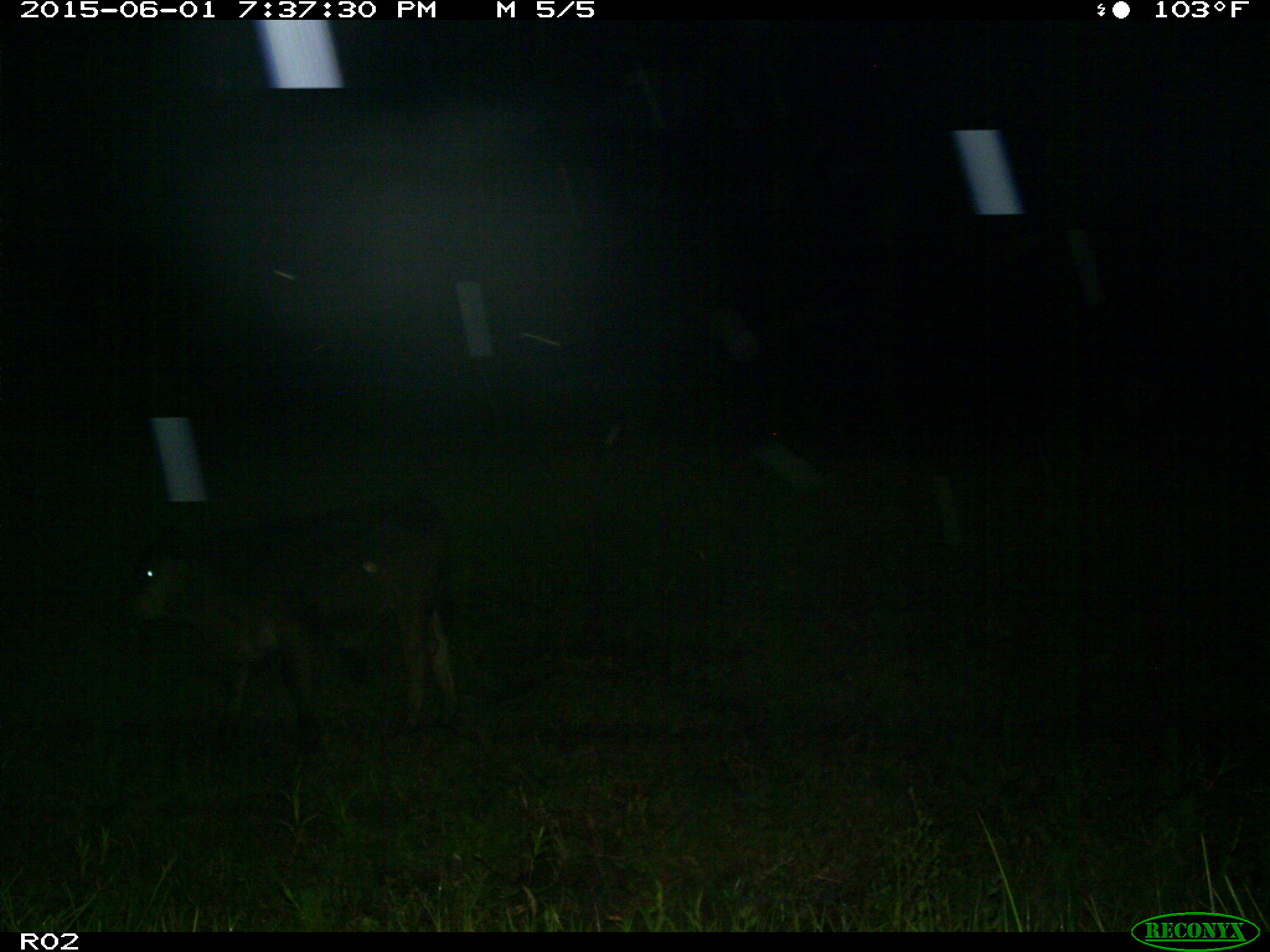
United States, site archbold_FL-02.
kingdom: Animalia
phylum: Chordata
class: Mammalia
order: Artiodactyla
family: Bovidae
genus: Bos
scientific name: Bos taurus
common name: domestic cow